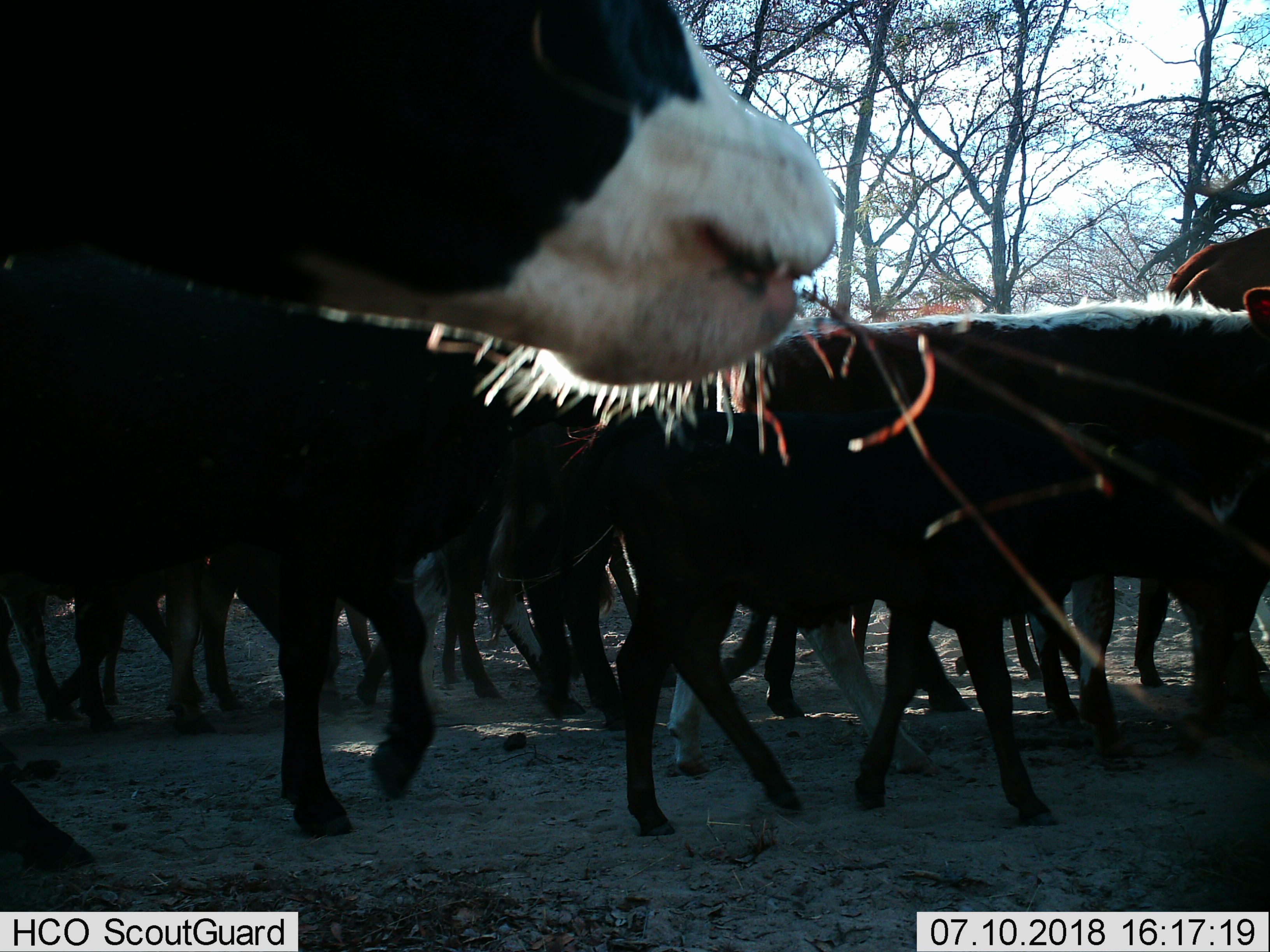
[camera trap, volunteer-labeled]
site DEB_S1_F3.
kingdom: Animalia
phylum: Chordata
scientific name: Vertebrata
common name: domestic animal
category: domesticanimal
Domesticanimal (domestic animal) (Vertebrata), count 11-50. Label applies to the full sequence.